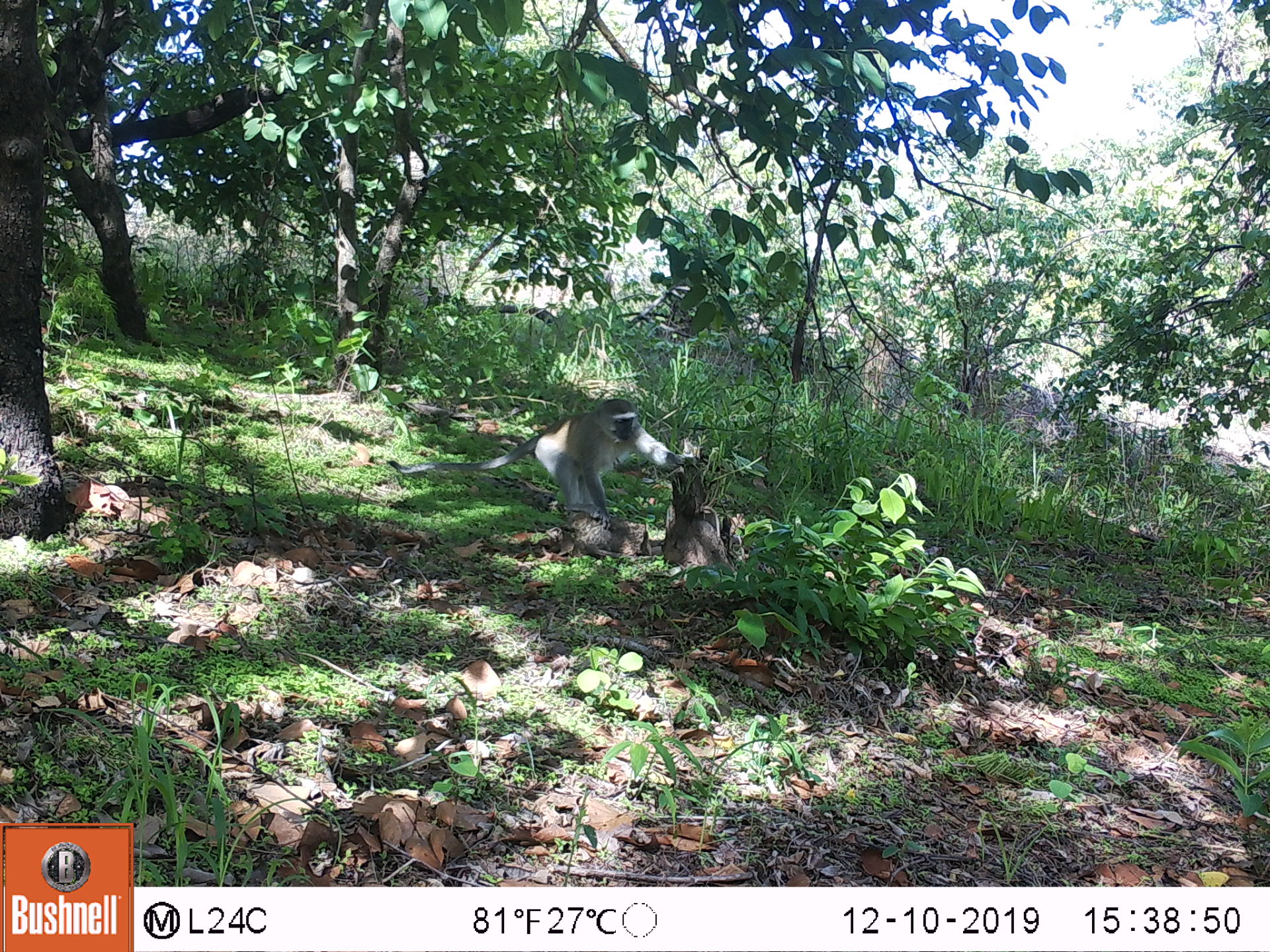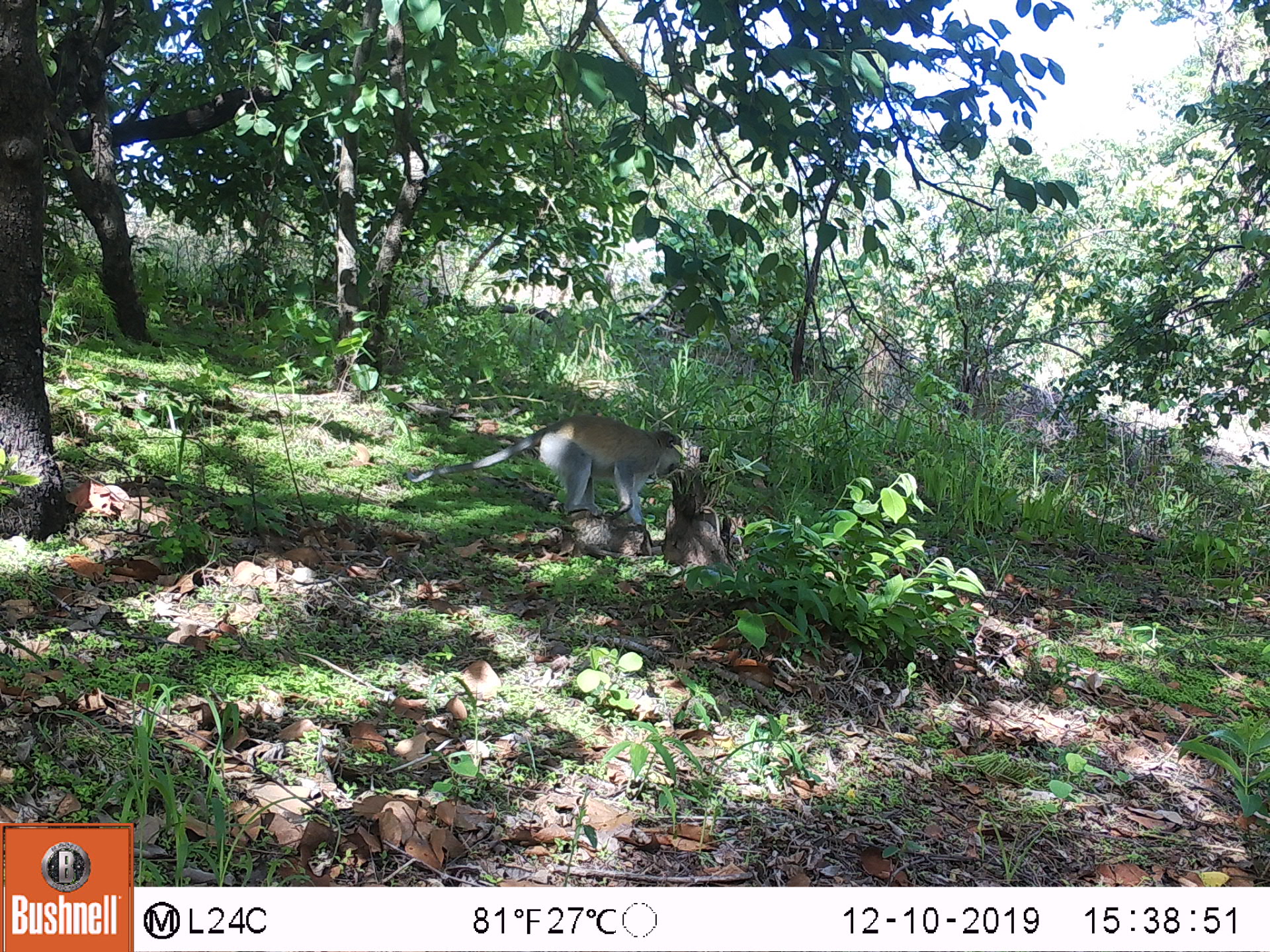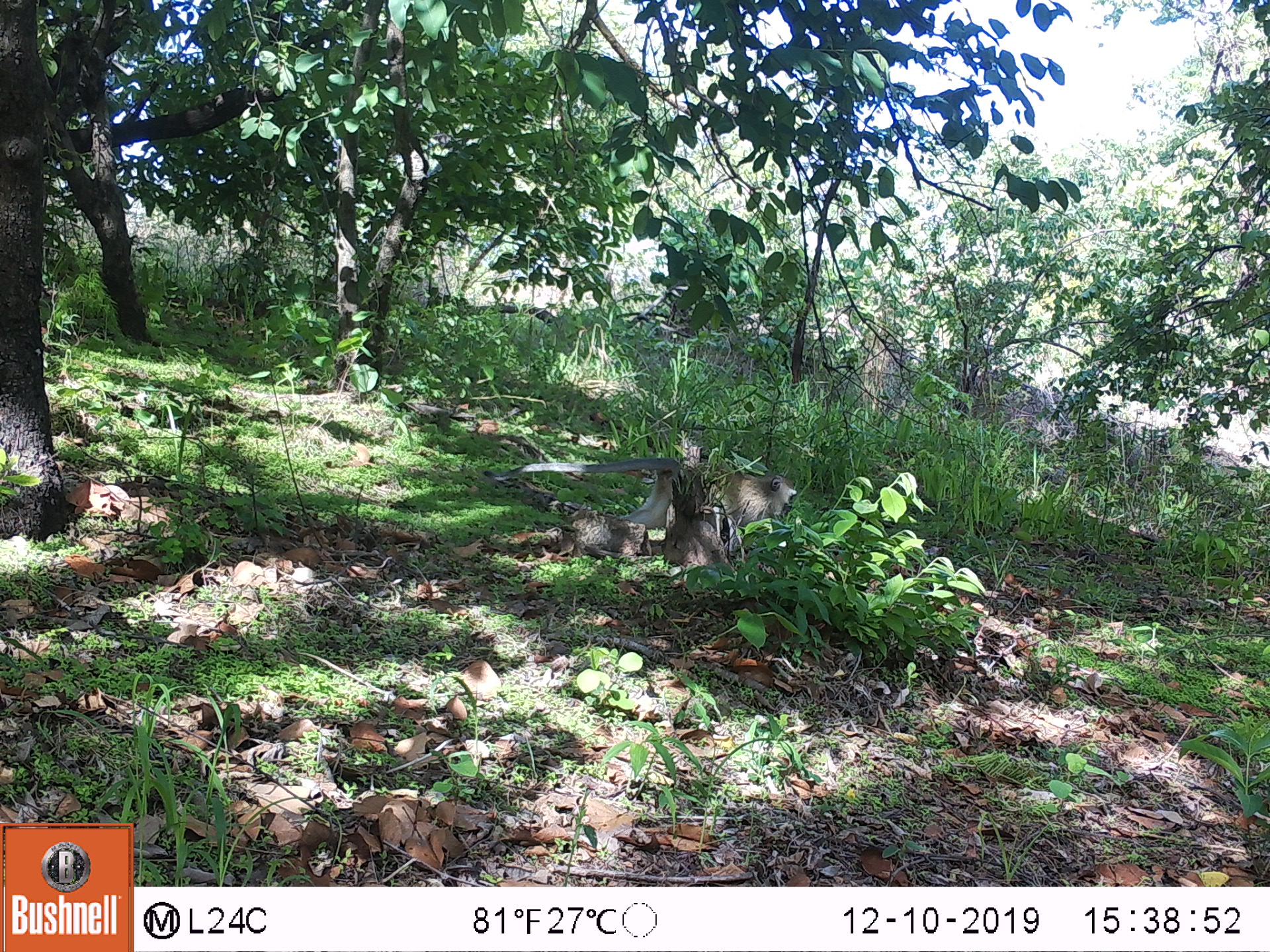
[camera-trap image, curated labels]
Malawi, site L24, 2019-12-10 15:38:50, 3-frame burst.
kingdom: Animalia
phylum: Chordata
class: Mammalia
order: Primates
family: Cercopithecidae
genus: Chlorocebus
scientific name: Chlorocebus pygerythrus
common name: vervet monkey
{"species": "vervet monkey (Chlorocebus pygerythrus)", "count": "1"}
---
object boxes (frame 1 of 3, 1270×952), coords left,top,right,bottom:
vervet monkey: 378,387,683,537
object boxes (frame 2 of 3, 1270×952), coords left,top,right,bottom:
vervet monkey: 403,407,696,522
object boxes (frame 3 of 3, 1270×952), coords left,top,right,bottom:
vervet monkey: 492,434,791,540